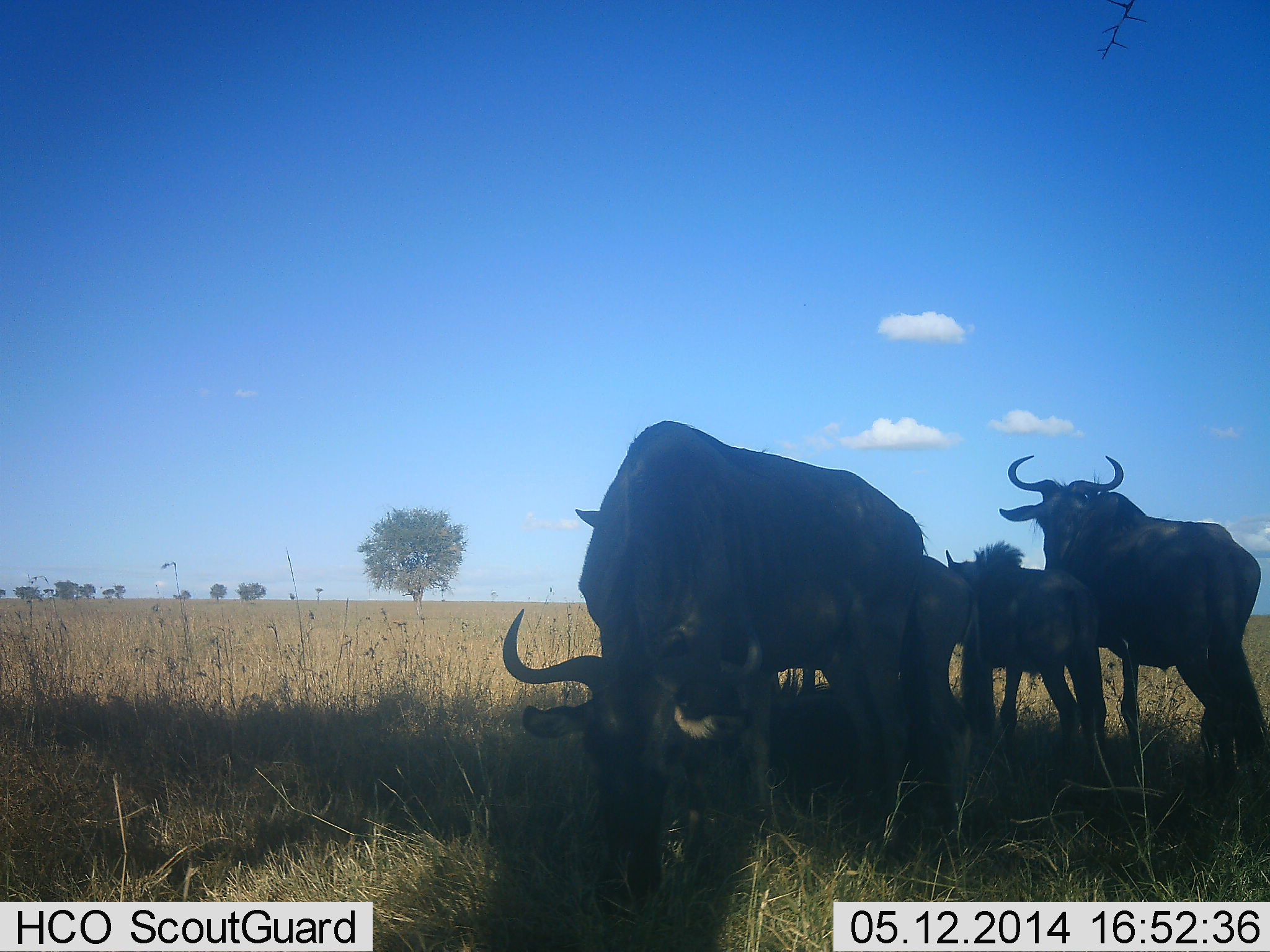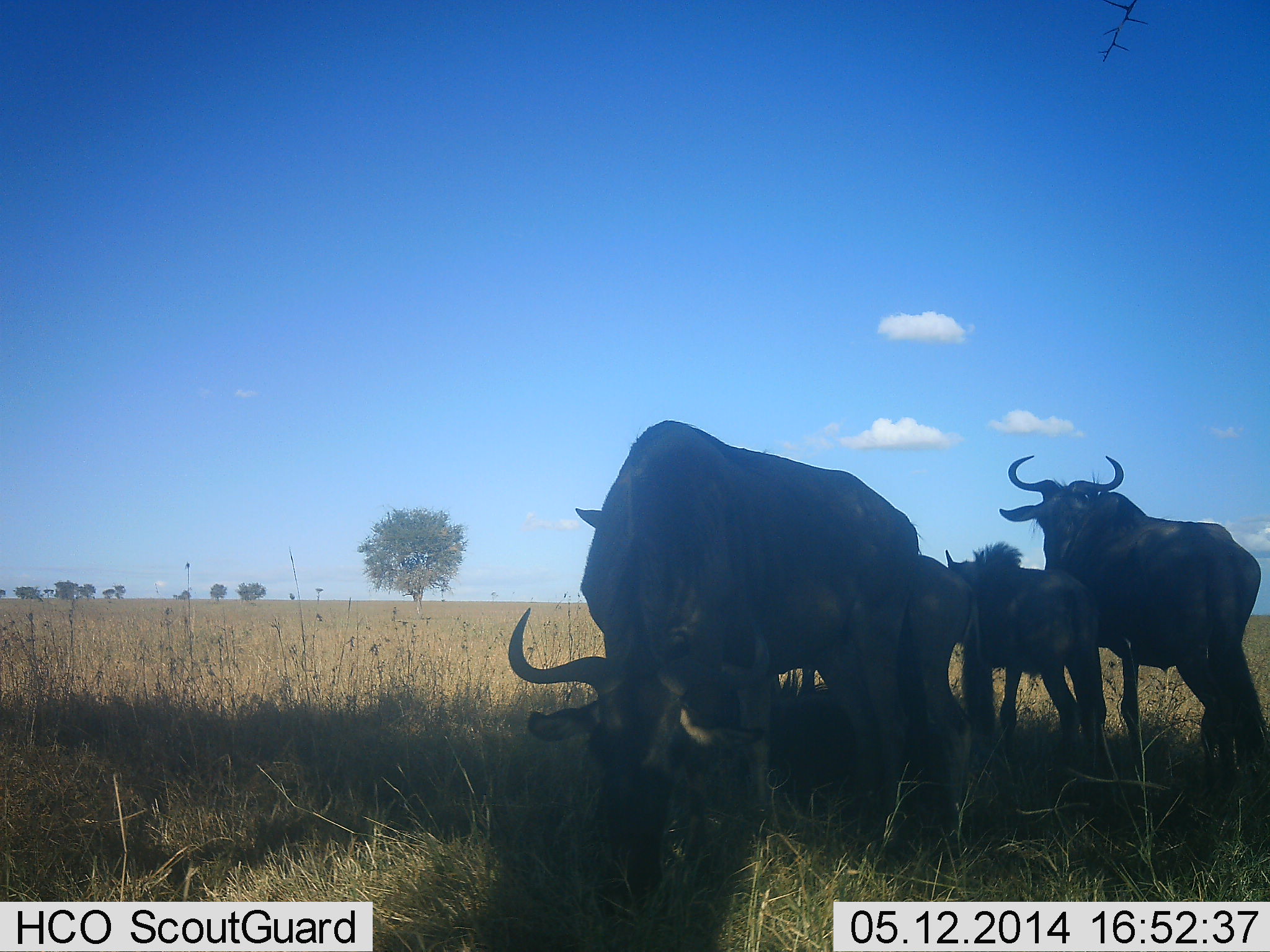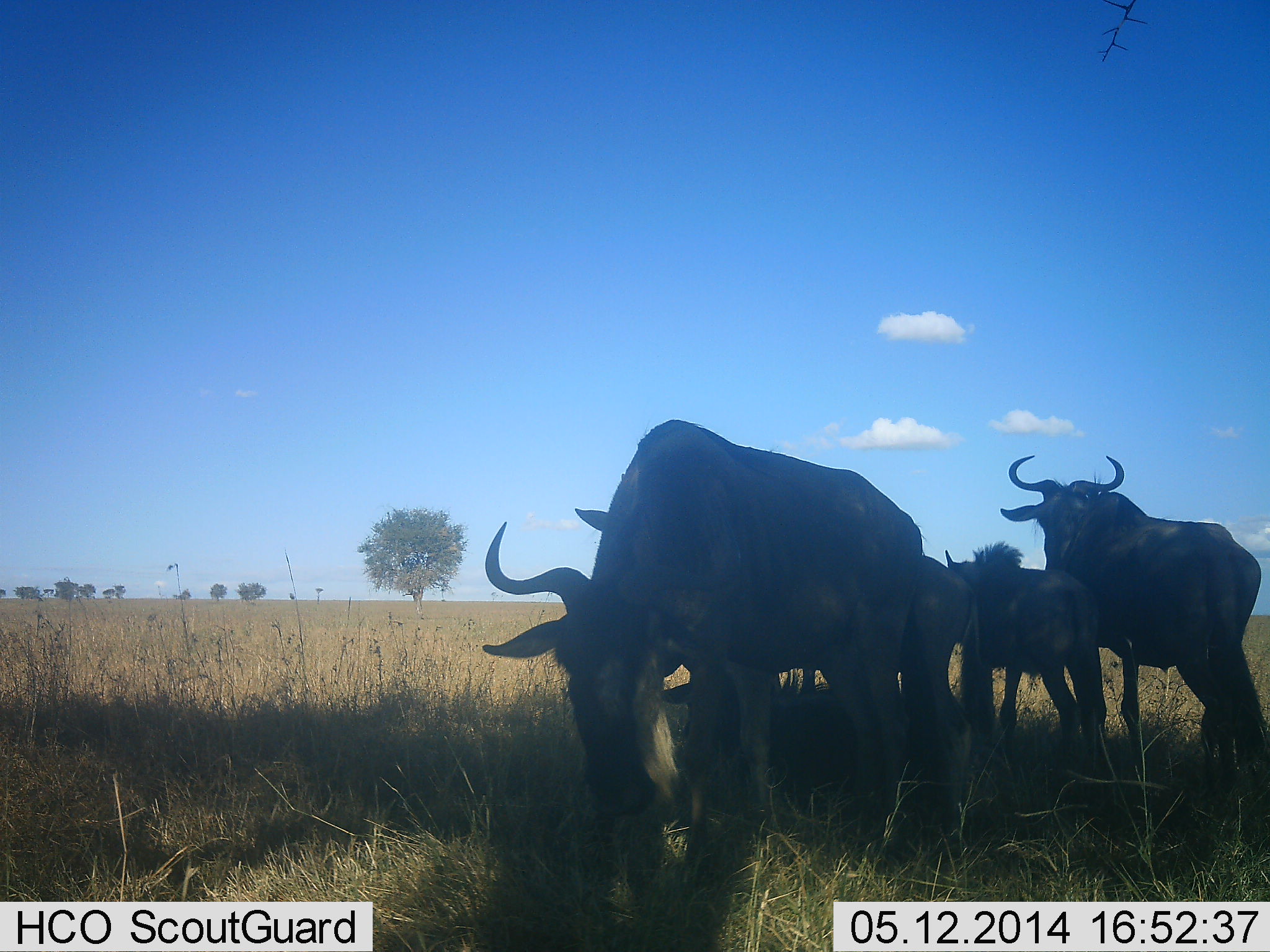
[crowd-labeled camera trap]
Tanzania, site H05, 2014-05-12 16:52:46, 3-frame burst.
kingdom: Animalia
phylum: Chordata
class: Mammalia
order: Artiodactyla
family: Bovidae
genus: Connochaetes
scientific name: Connochaetes taurinus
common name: blue wildebeest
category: wildebeest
Wildebeest (blue wildebeest) (Connochaetes taurinus), count 4. Behavior (volunteer vote fractions): standing 81%, resting 22%, moving 6%, interacting 6%. Young present (vote fraction): 75%. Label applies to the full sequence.